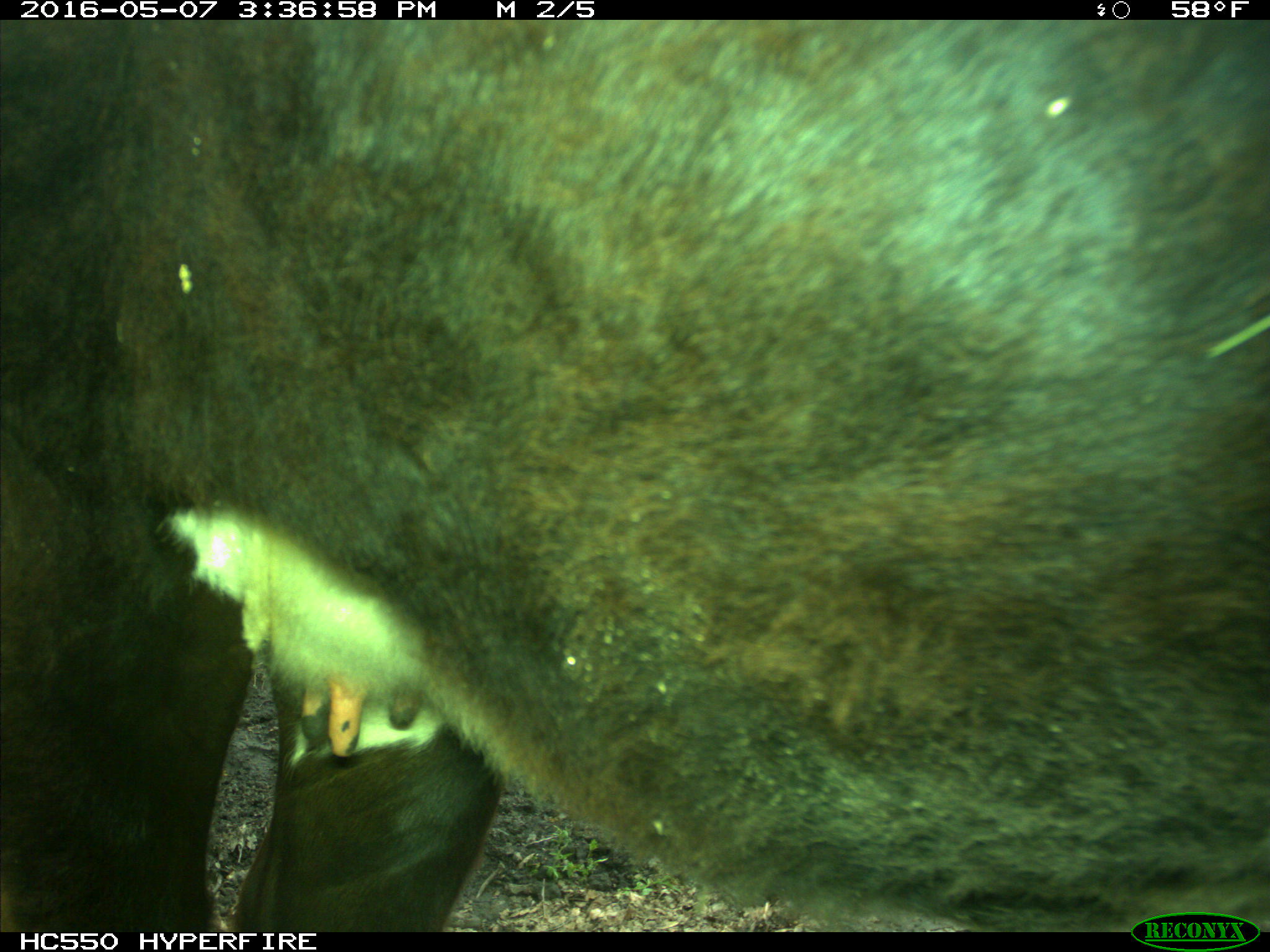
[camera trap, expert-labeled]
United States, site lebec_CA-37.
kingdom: Animalia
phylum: Chordata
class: Mammalia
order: Artiodactyla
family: Bovidae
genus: Bos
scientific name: Bos taurus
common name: domestic cow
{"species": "Bos taurus (domestic cow)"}